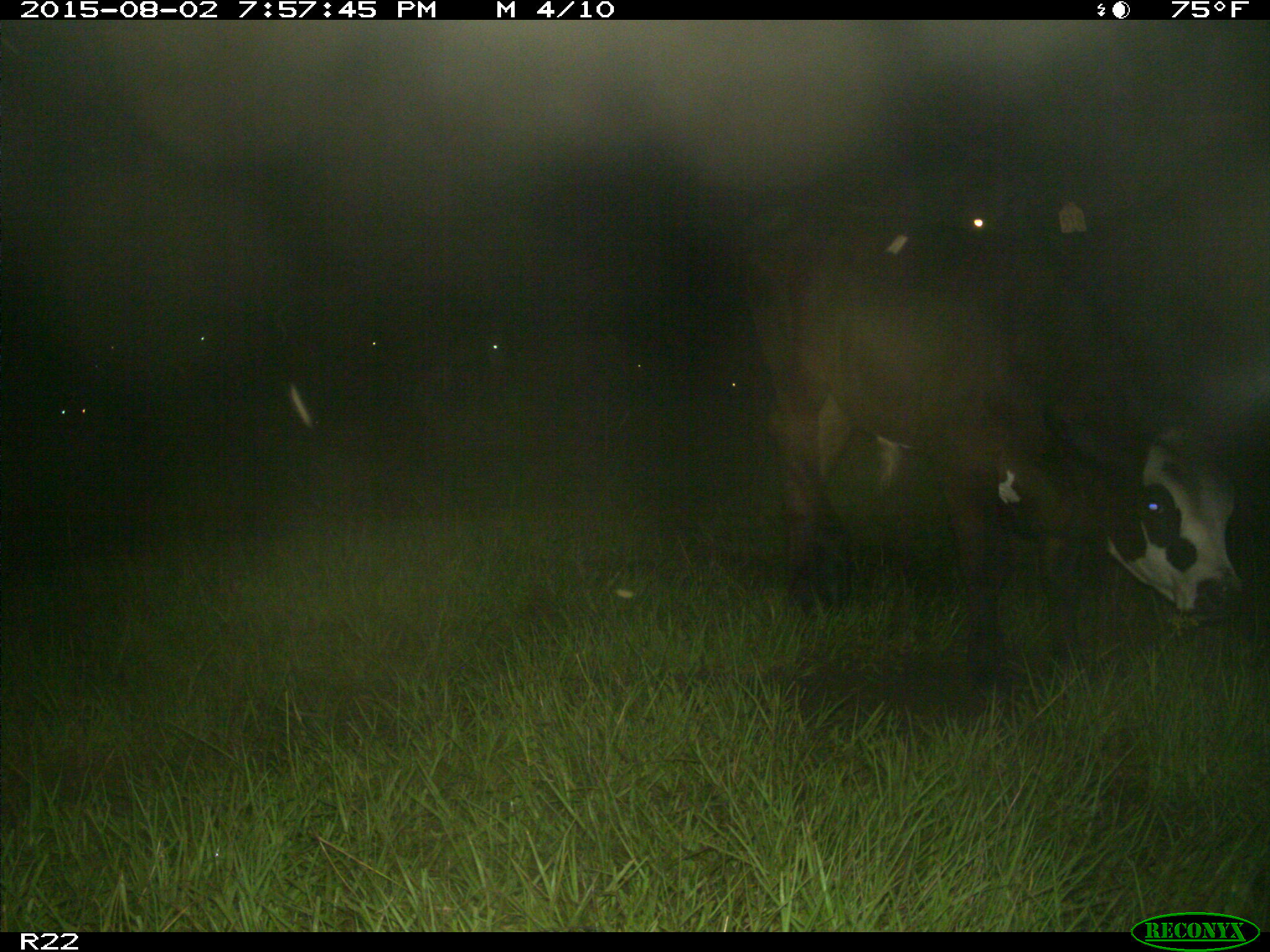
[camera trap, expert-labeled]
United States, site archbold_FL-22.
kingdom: Animalia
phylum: Chordata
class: Mammalia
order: Artiodactyla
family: Bovidae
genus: Bos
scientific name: Bos taurus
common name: domestic cow